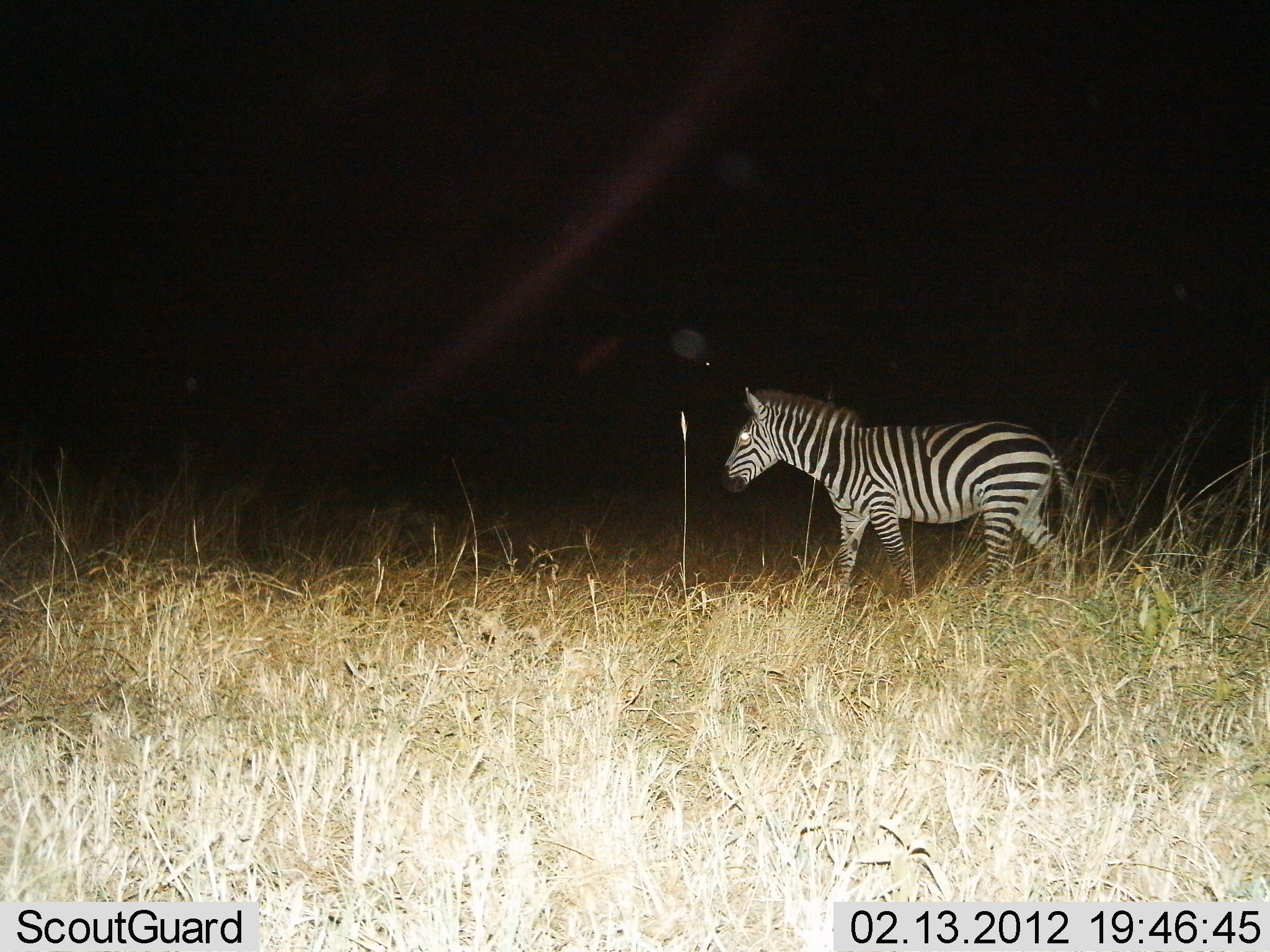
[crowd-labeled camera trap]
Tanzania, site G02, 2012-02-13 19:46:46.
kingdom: Animalia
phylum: Chordata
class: Mammalia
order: Perissodactyla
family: Equidae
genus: Equus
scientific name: Equus quagga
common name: plains zebra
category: zebra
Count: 1.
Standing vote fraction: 23%.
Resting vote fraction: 0%.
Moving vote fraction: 77%.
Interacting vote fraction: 0%.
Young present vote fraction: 0%.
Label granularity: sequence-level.